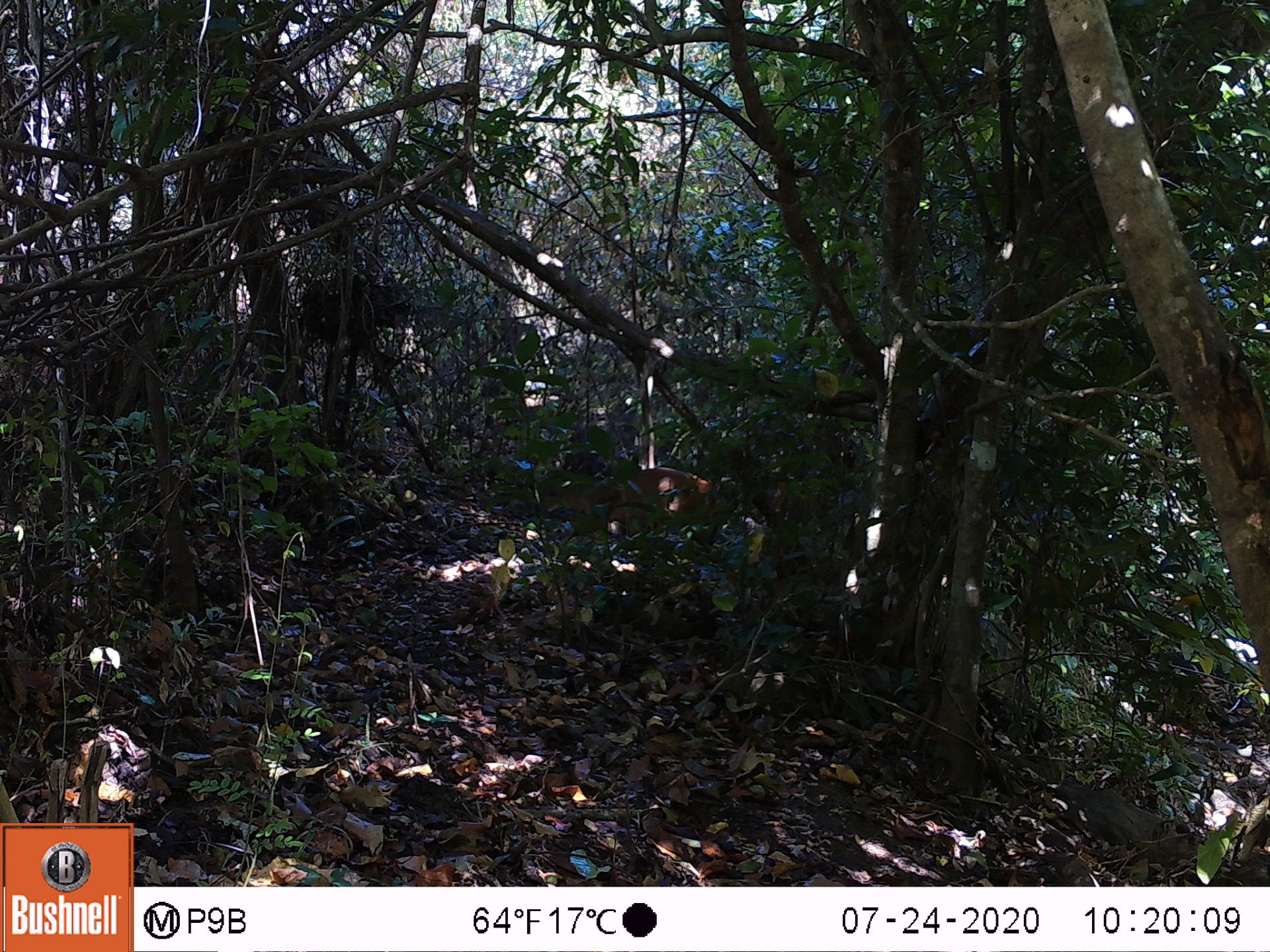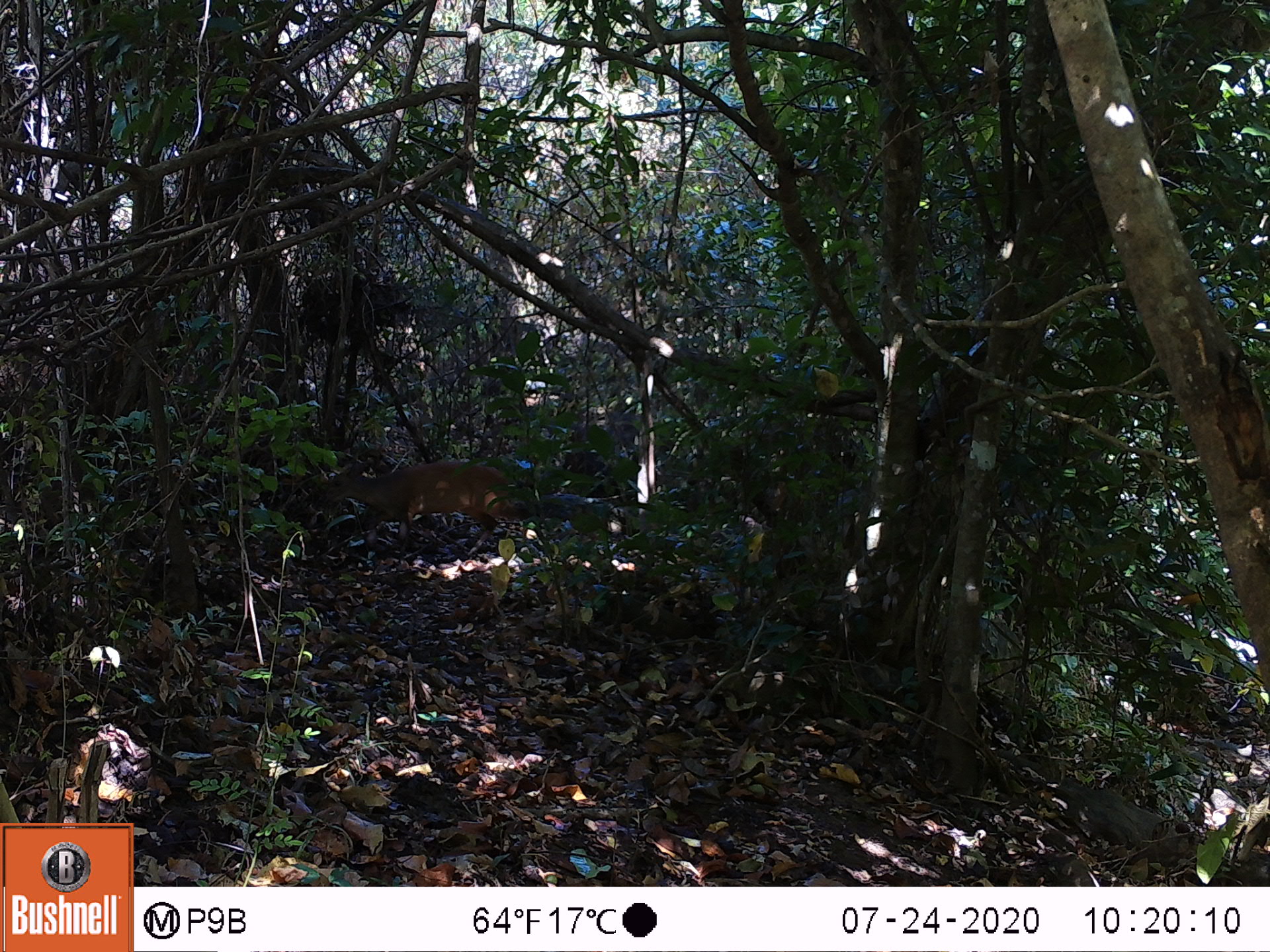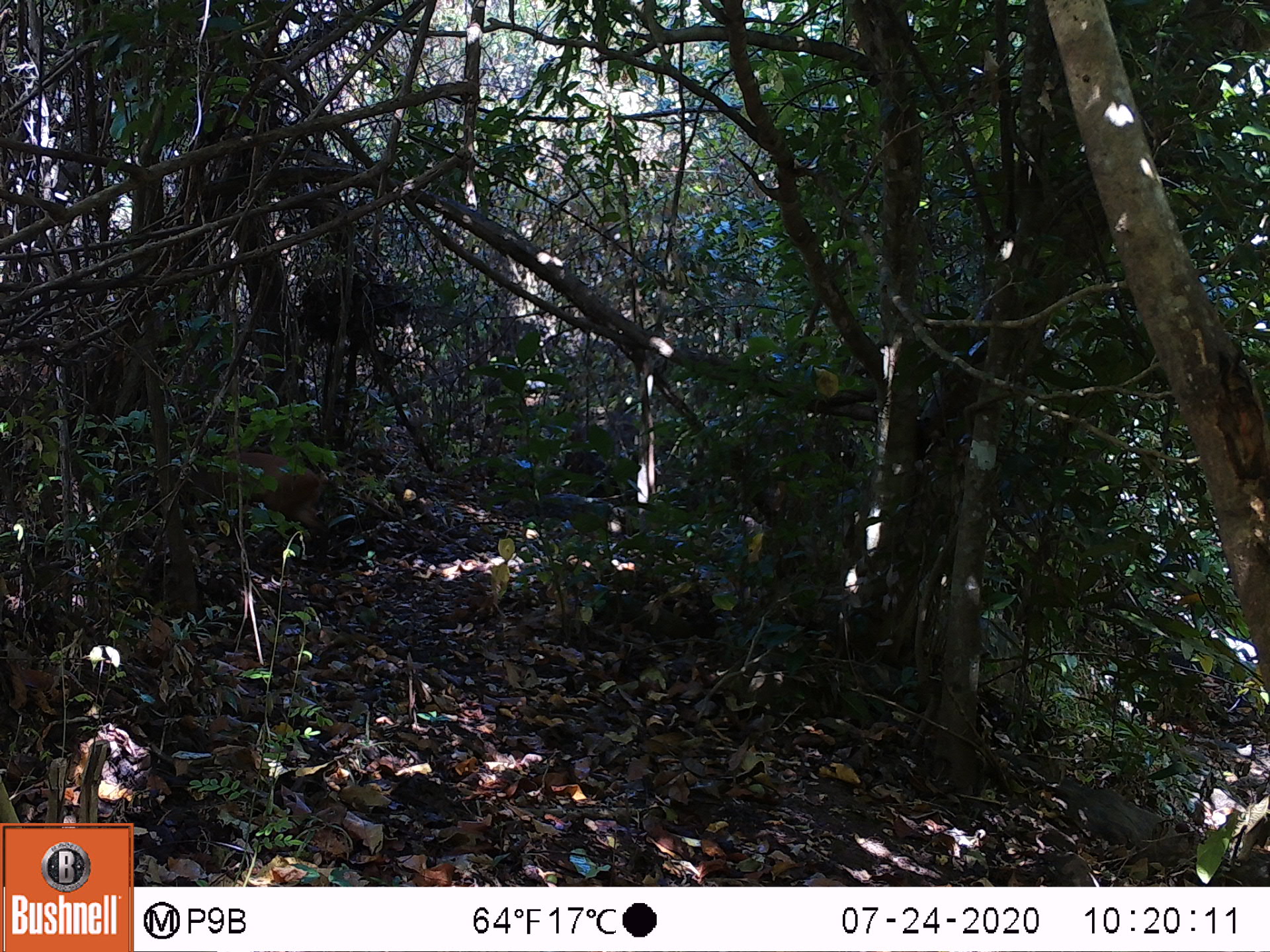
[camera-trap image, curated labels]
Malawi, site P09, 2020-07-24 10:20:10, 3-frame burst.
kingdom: Animalia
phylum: Chordata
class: Mammalia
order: Artiodactyla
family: Bovidae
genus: Cephalophorus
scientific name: Cephalophorus natalensis natalensis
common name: red duiker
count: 1